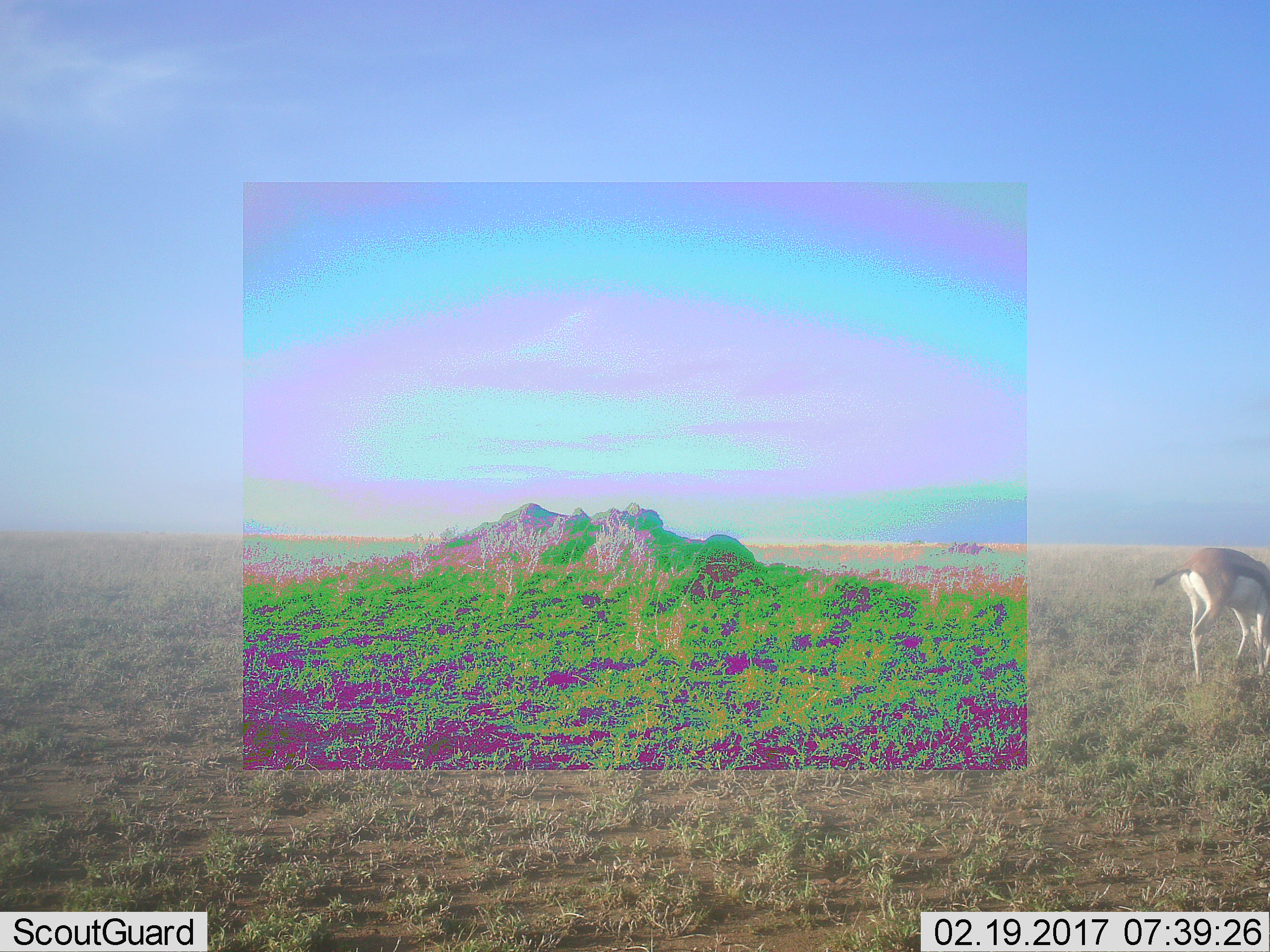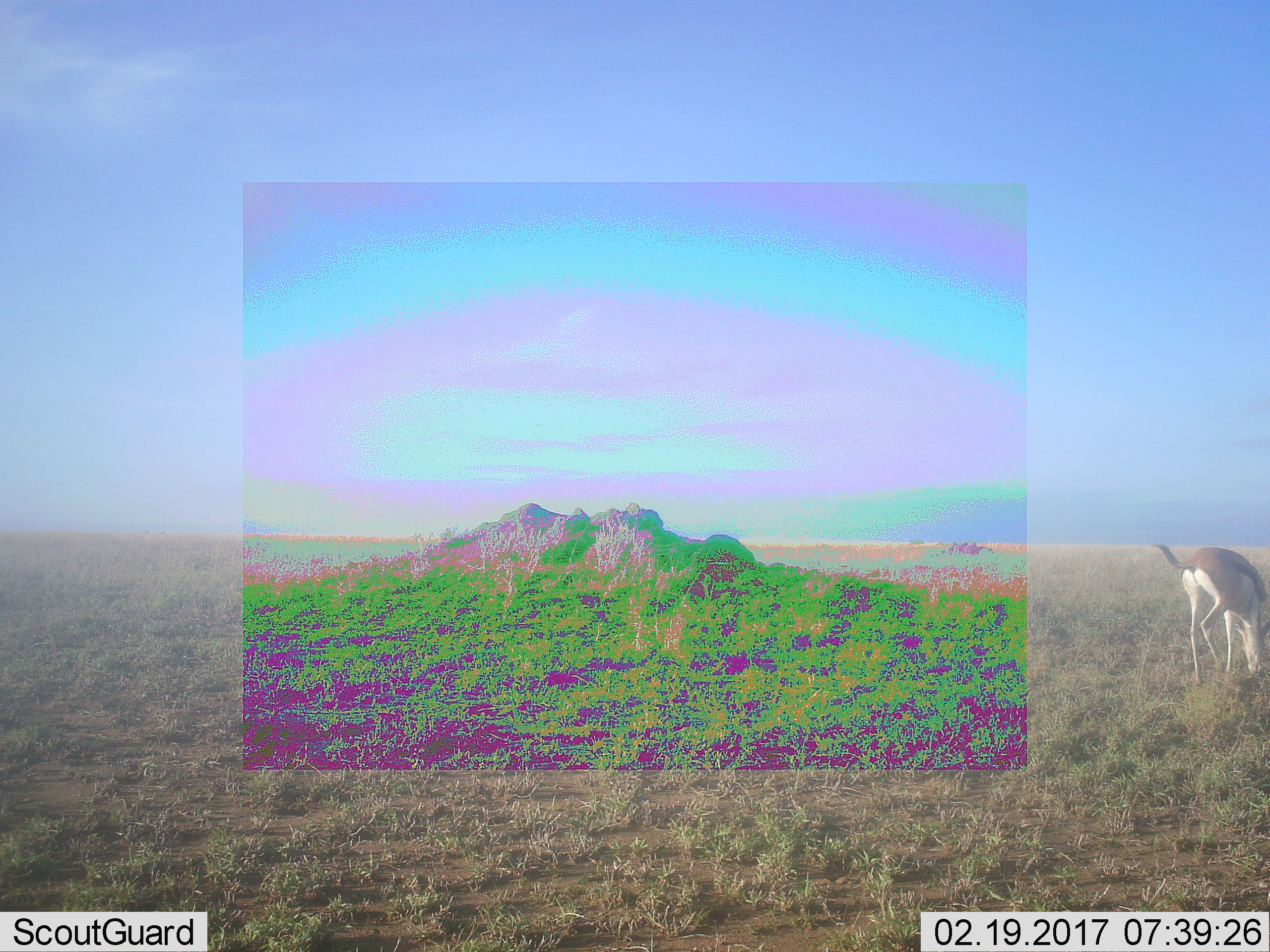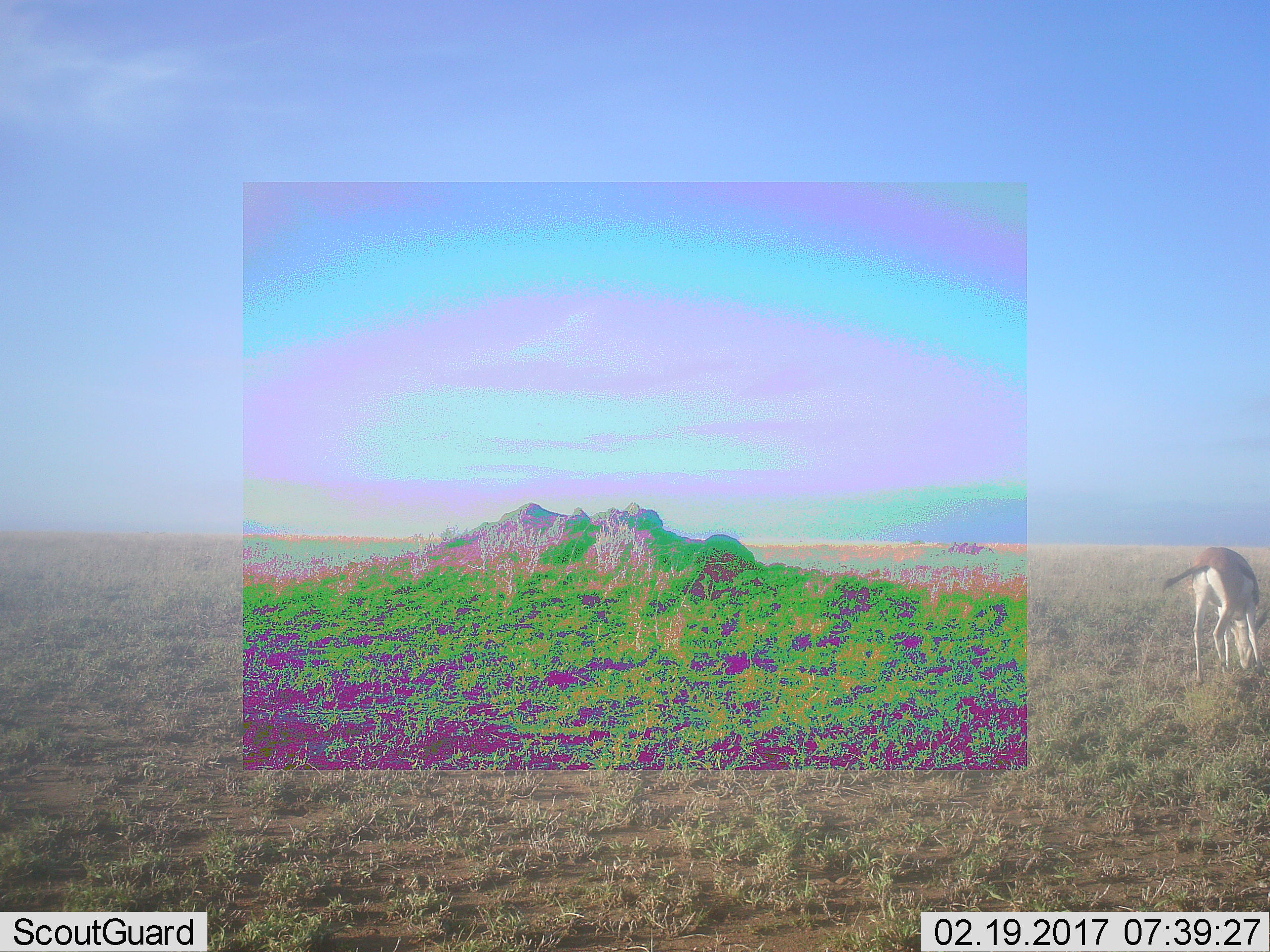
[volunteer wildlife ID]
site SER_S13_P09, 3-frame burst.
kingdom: Animalia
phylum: Chordata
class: Mammalia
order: Artiodactyla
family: Bovidae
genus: Eudorcas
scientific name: Eudorcas thomsonii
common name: thomson's gazelle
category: gazellethomsons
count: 1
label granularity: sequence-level